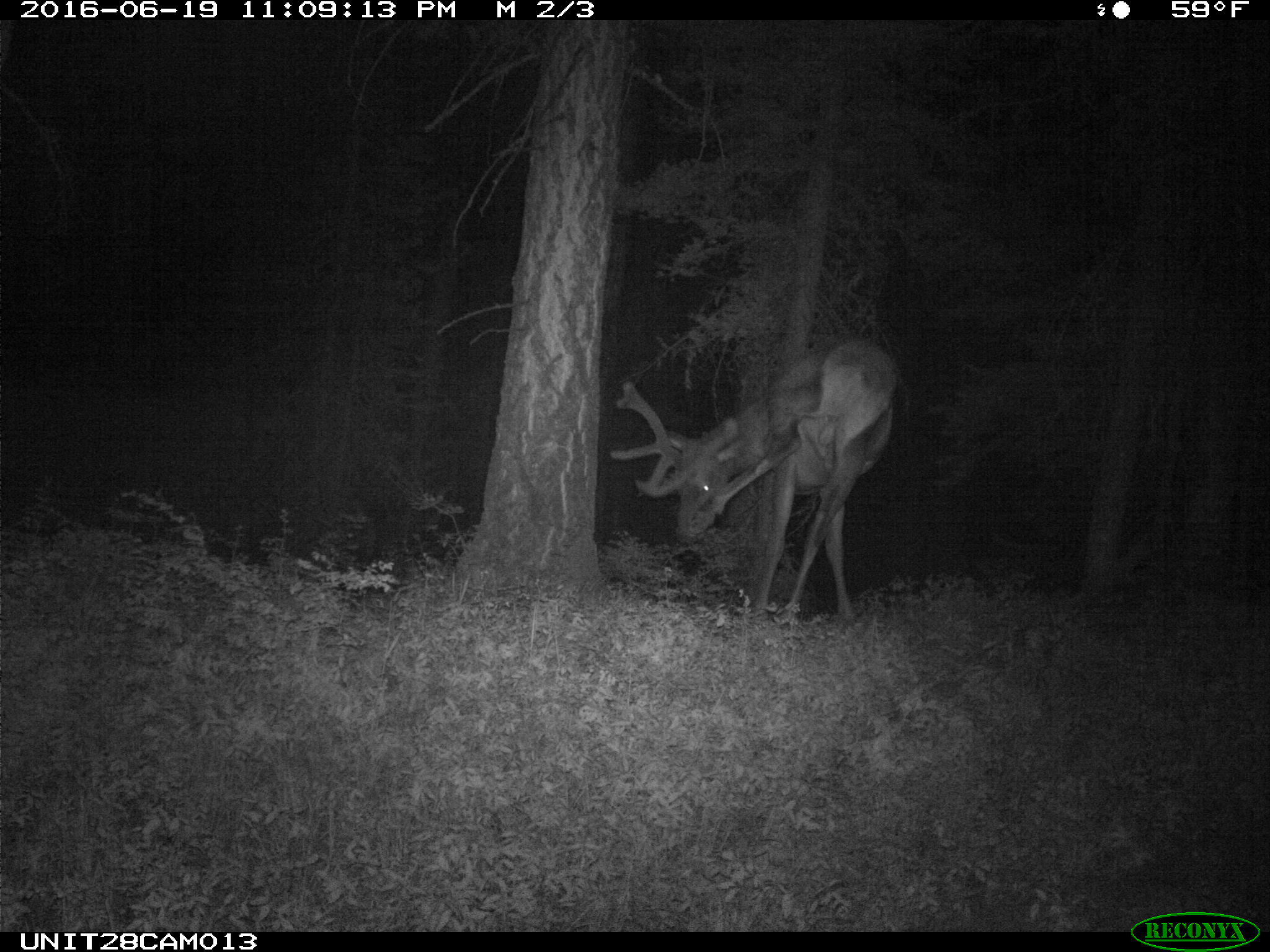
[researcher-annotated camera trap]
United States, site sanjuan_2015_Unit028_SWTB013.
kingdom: Animalia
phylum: Chordata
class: Mammalia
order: Artiodactyla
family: Cervidae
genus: Cervus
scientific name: Cervus elaphus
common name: red deer